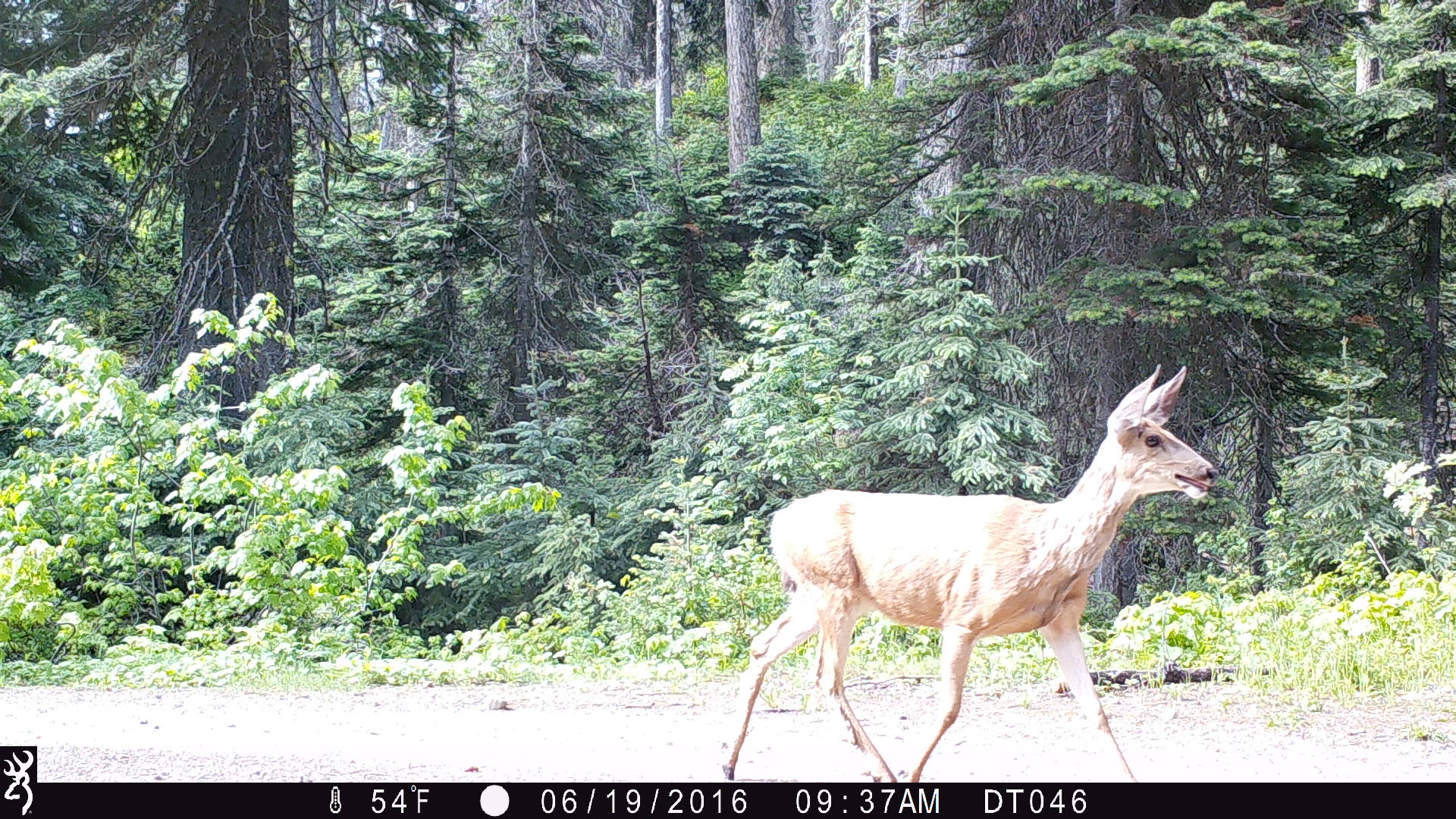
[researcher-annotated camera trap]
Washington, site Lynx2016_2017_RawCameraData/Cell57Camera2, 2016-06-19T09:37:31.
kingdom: Animalia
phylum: Chordata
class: Mammalia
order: Artiodactyla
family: Cervidae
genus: Odocoileus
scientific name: Odocoileus hemionus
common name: mule deer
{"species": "Odocoileus hemionus (mule deer)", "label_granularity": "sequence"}